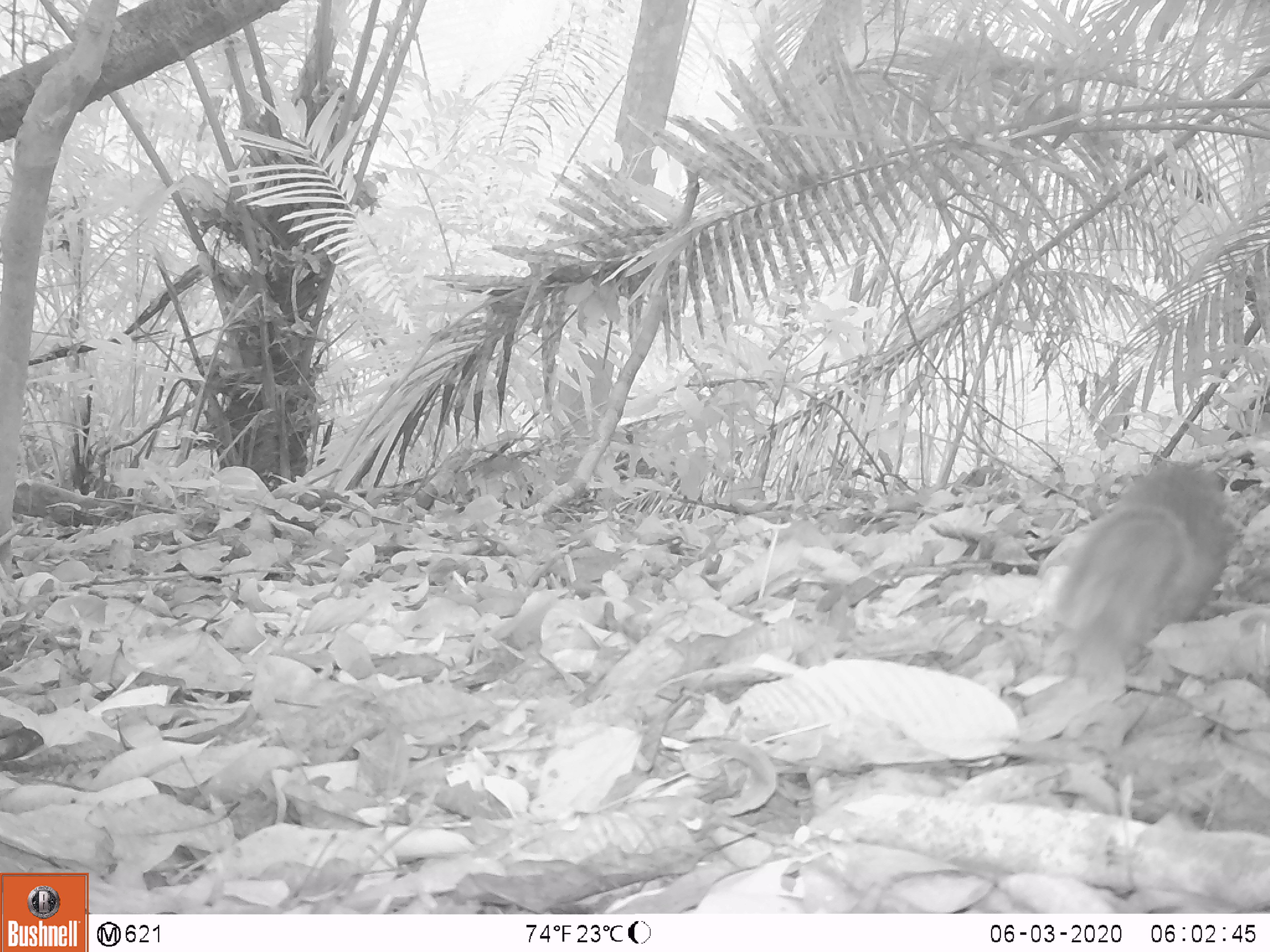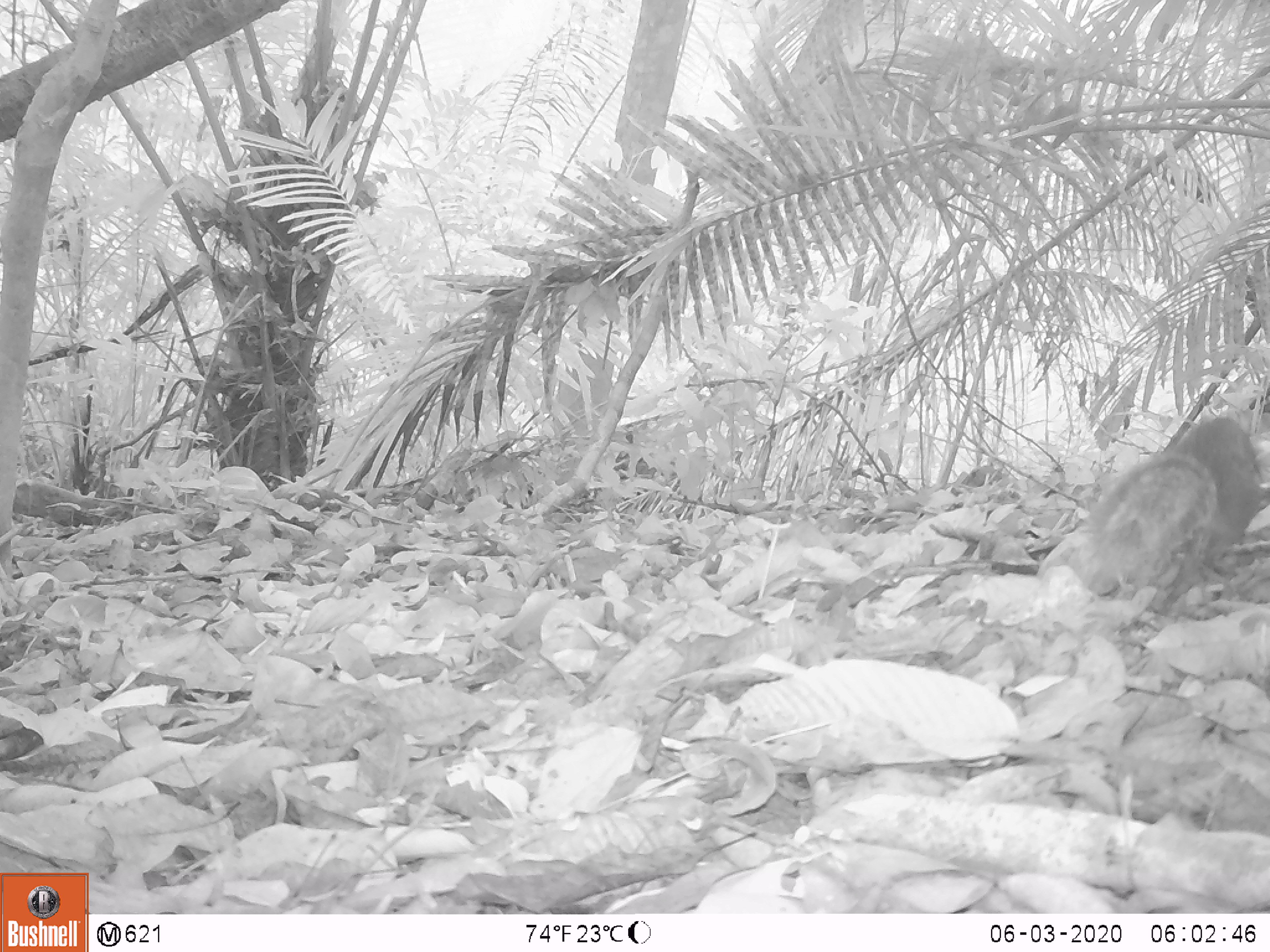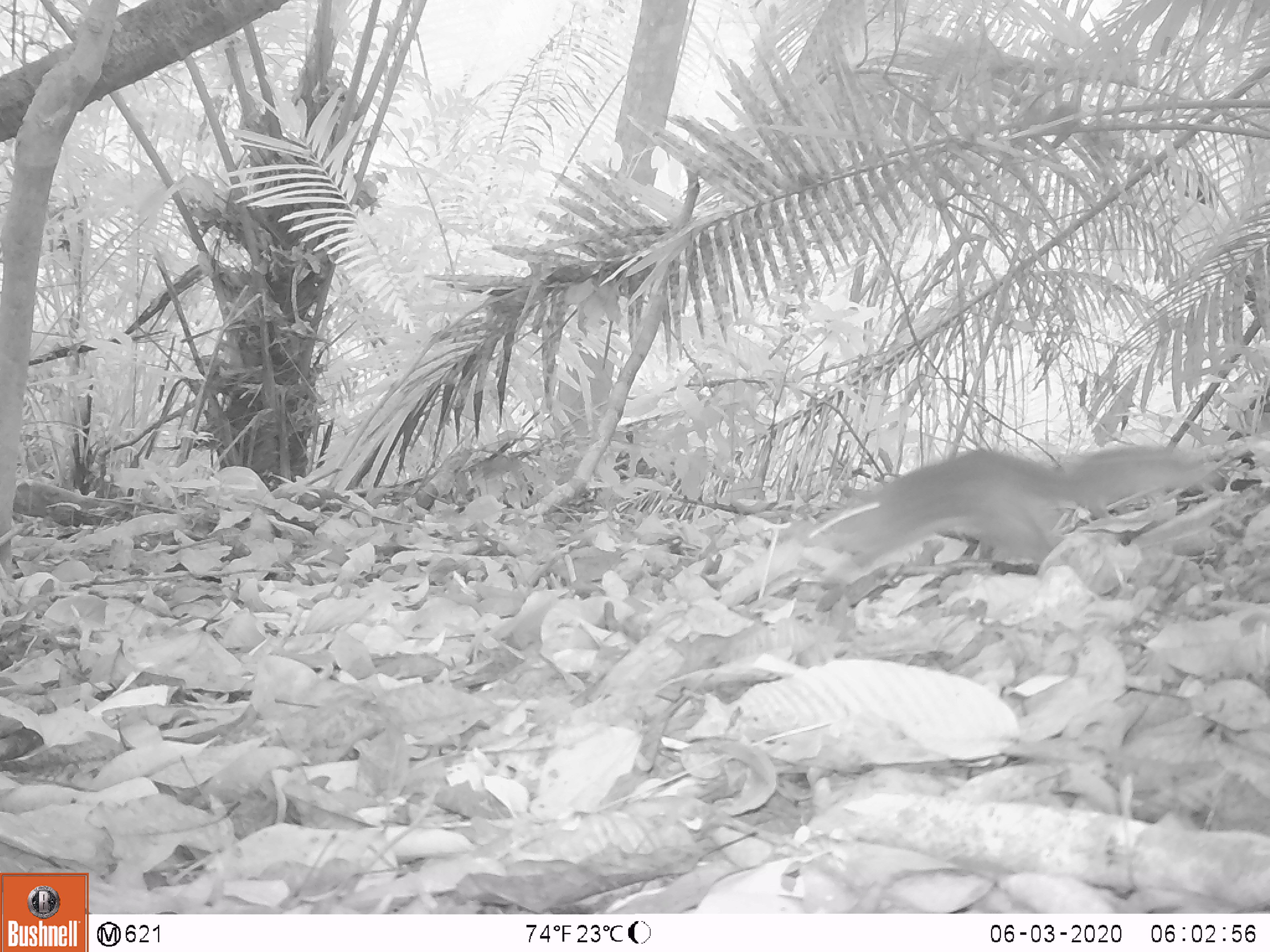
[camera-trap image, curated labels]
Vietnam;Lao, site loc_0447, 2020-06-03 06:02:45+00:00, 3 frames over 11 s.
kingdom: Animalia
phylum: Chordata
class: Mammalia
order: Rodentia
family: Sciuridae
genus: Dremomys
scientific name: Dremomys rufigenis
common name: red-cheeked squirrel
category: red cheeked squirrel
Red cheeked squirrel (red-cheeked squirrel) (Dremomys rufigenis). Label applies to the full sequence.